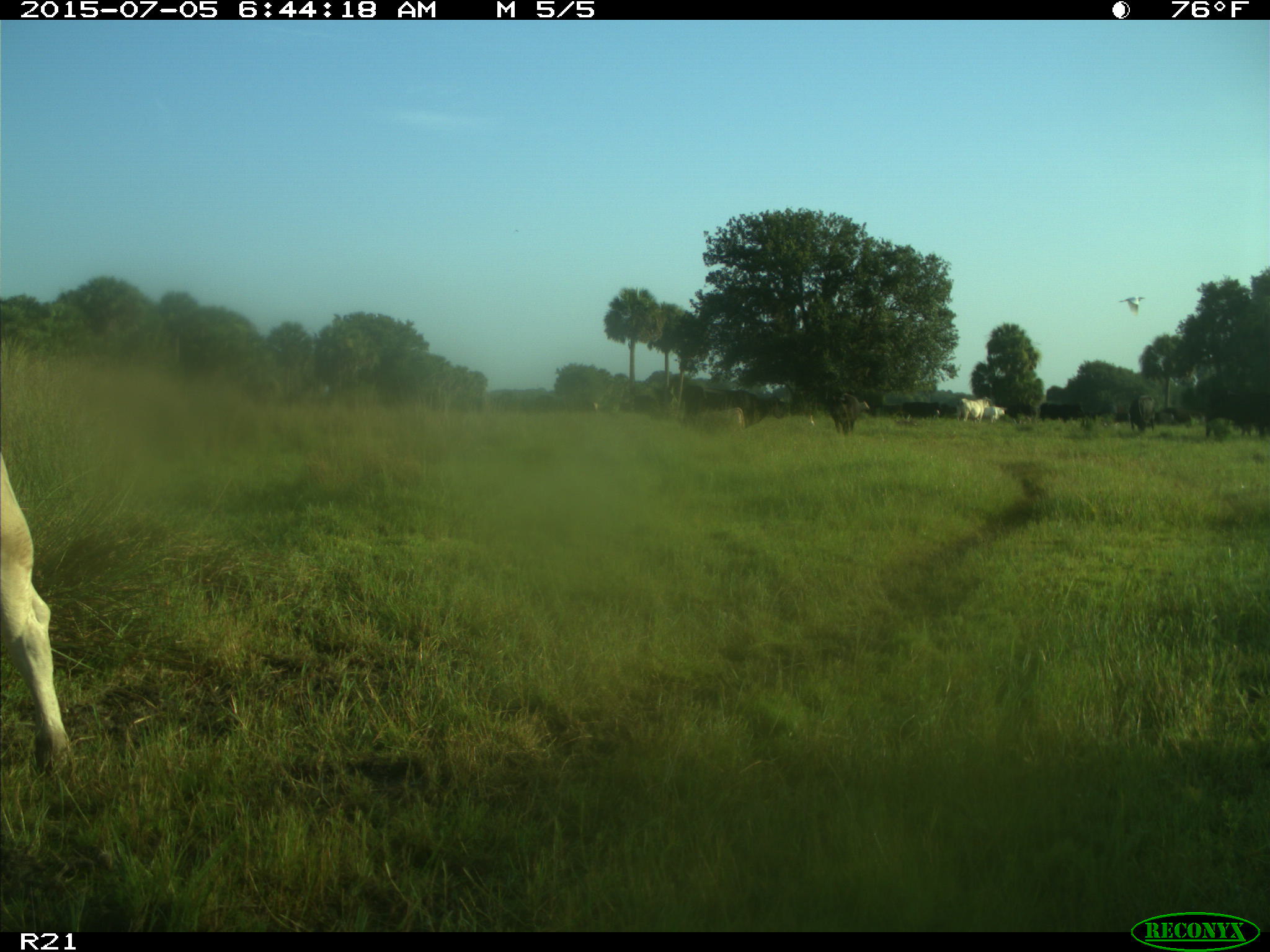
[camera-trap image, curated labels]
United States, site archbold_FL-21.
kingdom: Animalia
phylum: Chordata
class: Mammalia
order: Artiodactyla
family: Bovidae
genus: Bos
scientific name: Bos taurus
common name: domestic cow